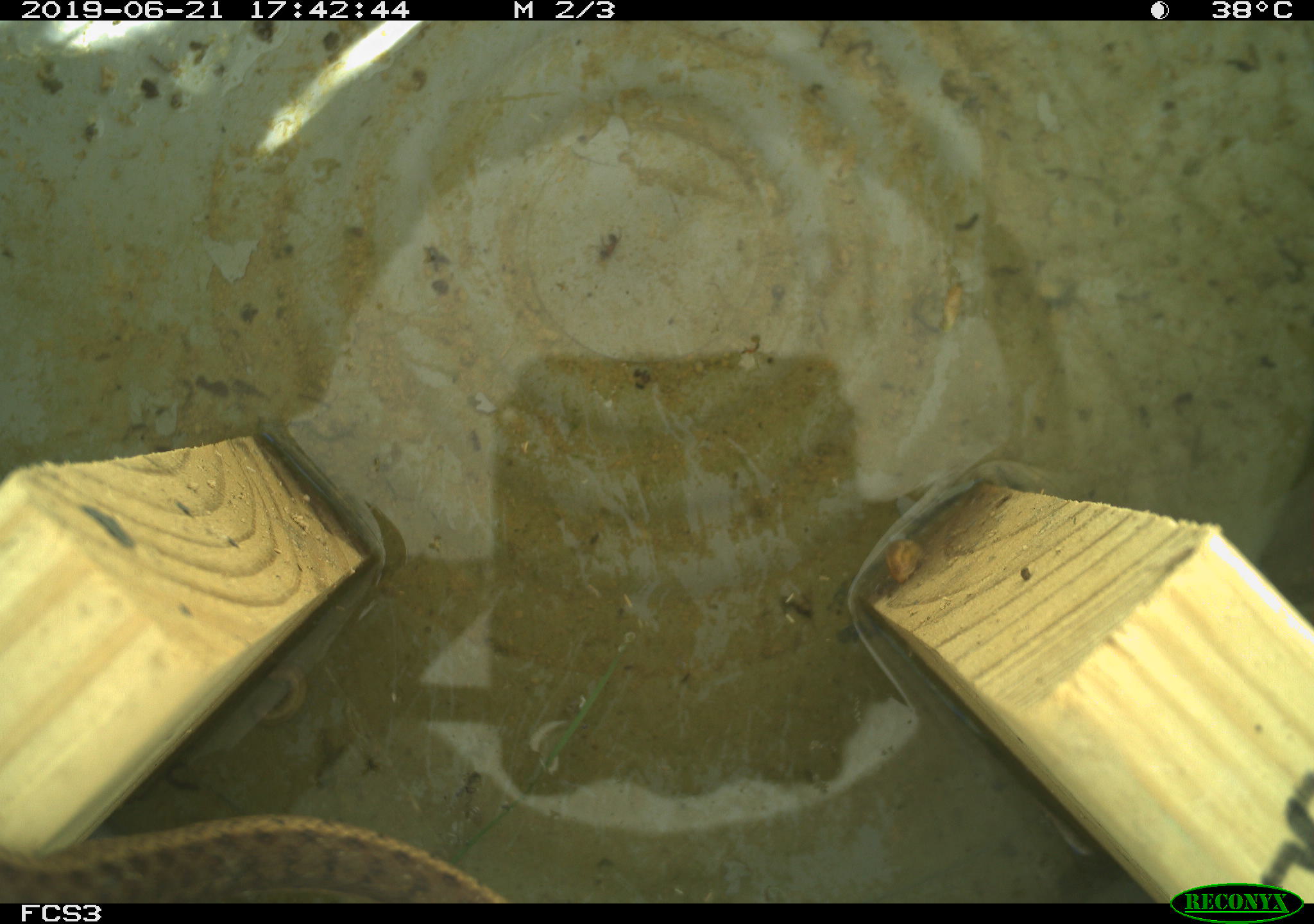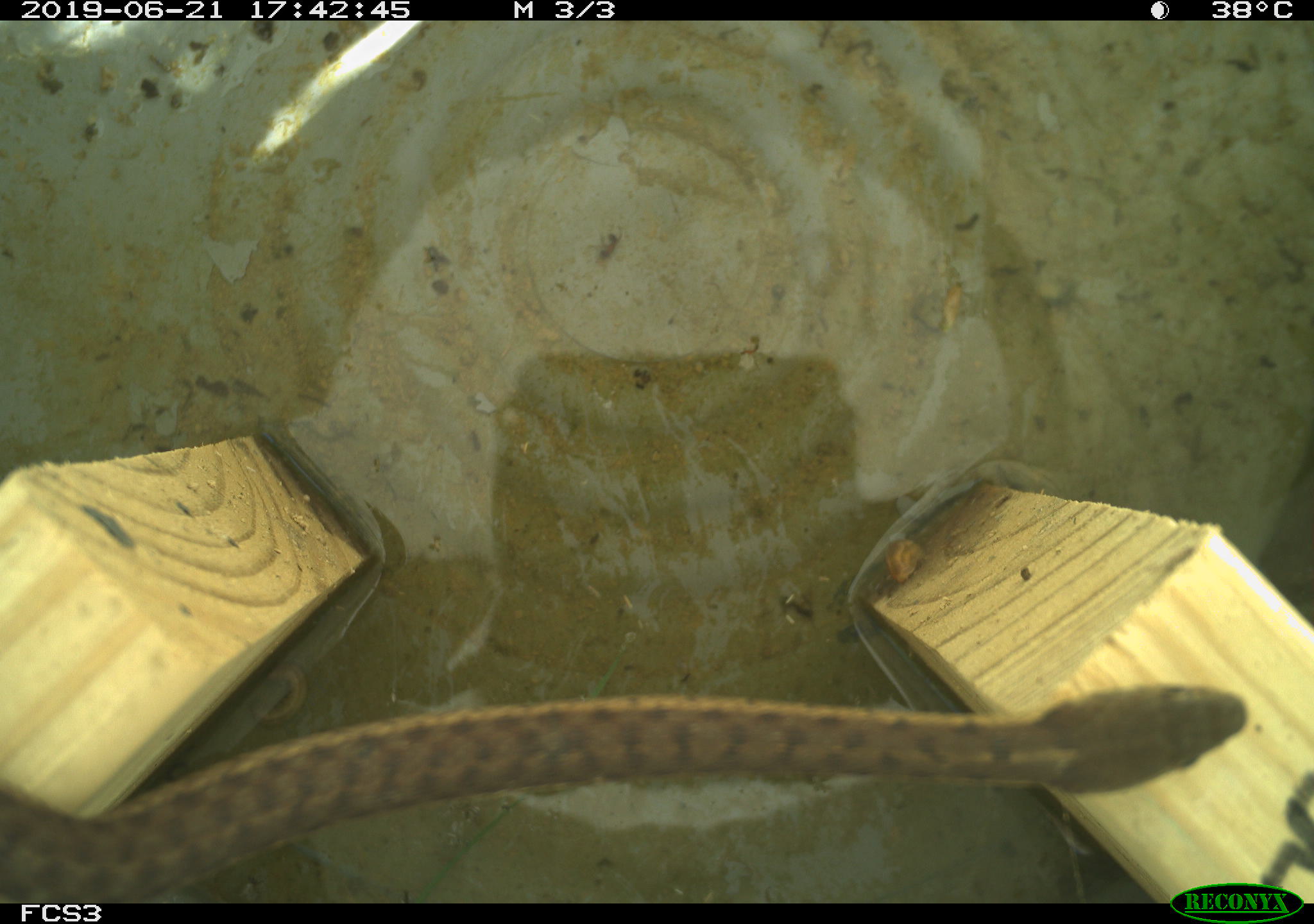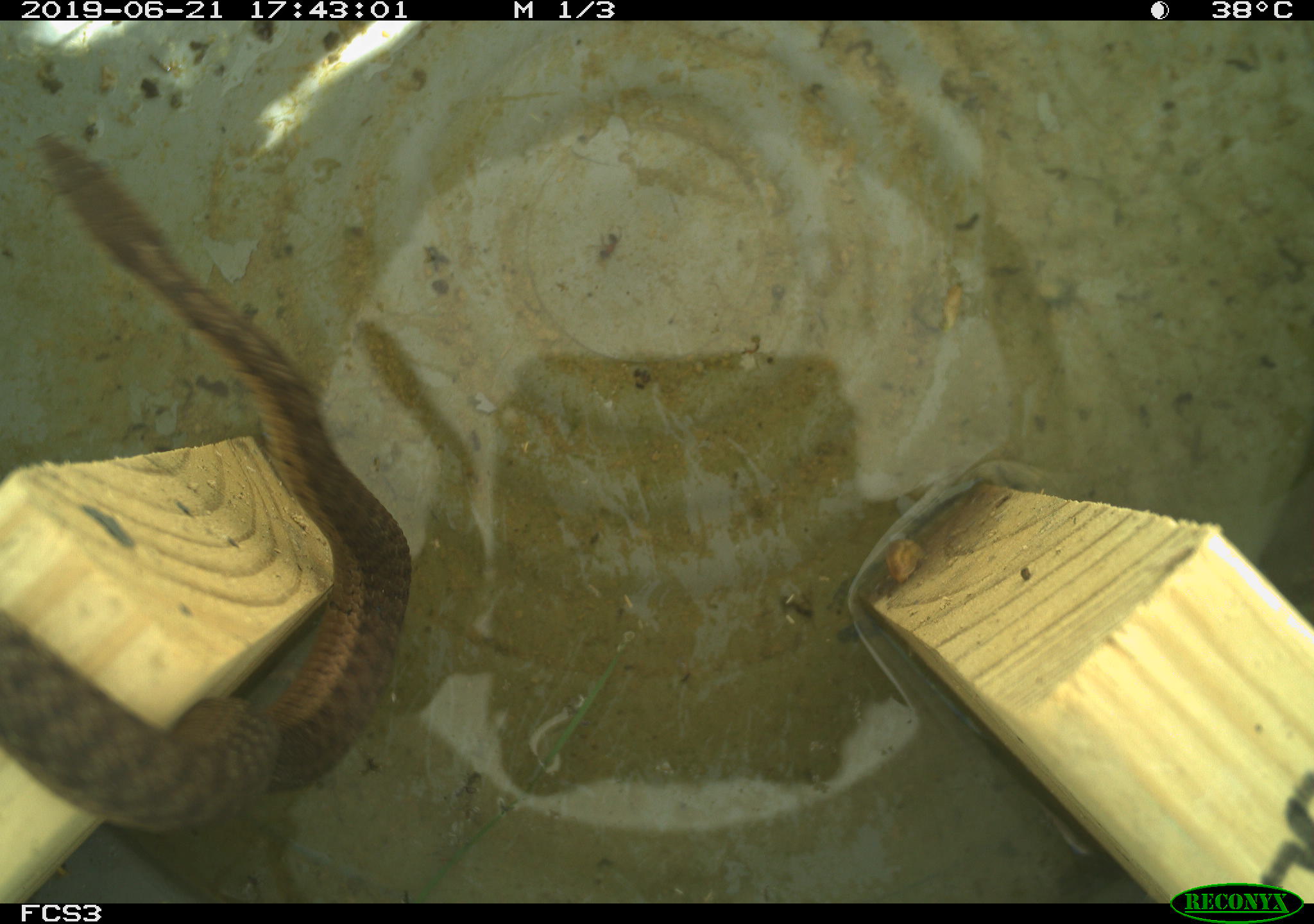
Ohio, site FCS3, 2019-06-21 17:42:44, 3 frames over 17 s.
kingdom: Animalia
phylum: Chordata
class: Reptilia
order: Squamata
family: Colubridae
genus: Thamnophis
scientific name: Thamnophis sirtalis sirtalis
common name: eastern gartersnake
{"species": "eastern gartersnake (Thamnophis sirtalis sirtalis)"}